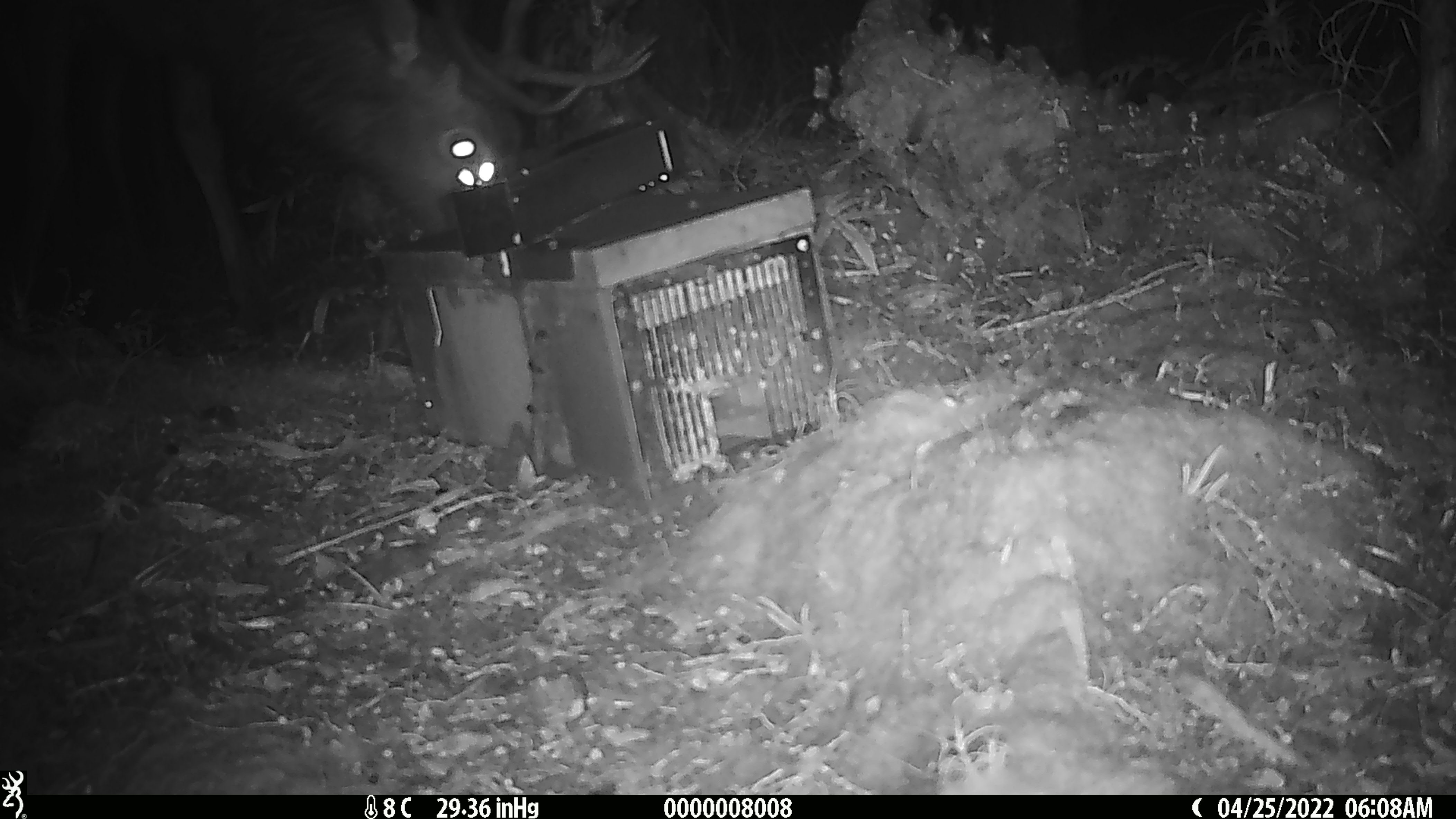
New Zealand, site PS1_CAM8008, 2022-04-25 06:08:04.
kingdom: Animalia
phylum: Chordata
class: Mammalia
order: Artiodactyla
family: Cervidae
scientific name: Cervidae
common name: deer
Deer (Cervidae).